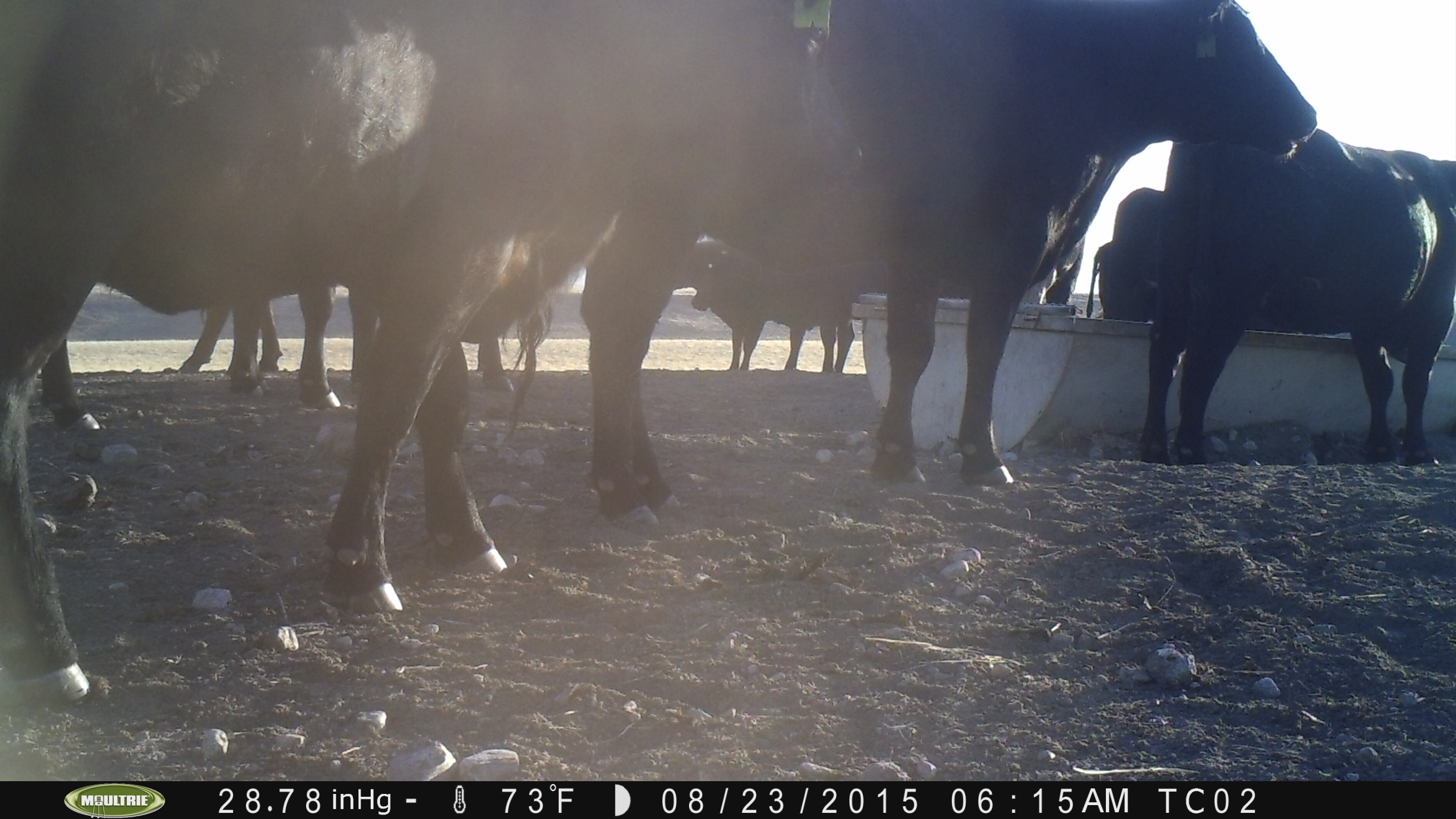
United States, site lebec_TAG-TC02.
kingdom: Animalia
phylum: Chordata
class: Mammalia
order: Artiodactyla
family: Bovidae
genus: Bos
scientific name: Bos taurus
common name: domestic cow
Bos taurus (domestic cow).